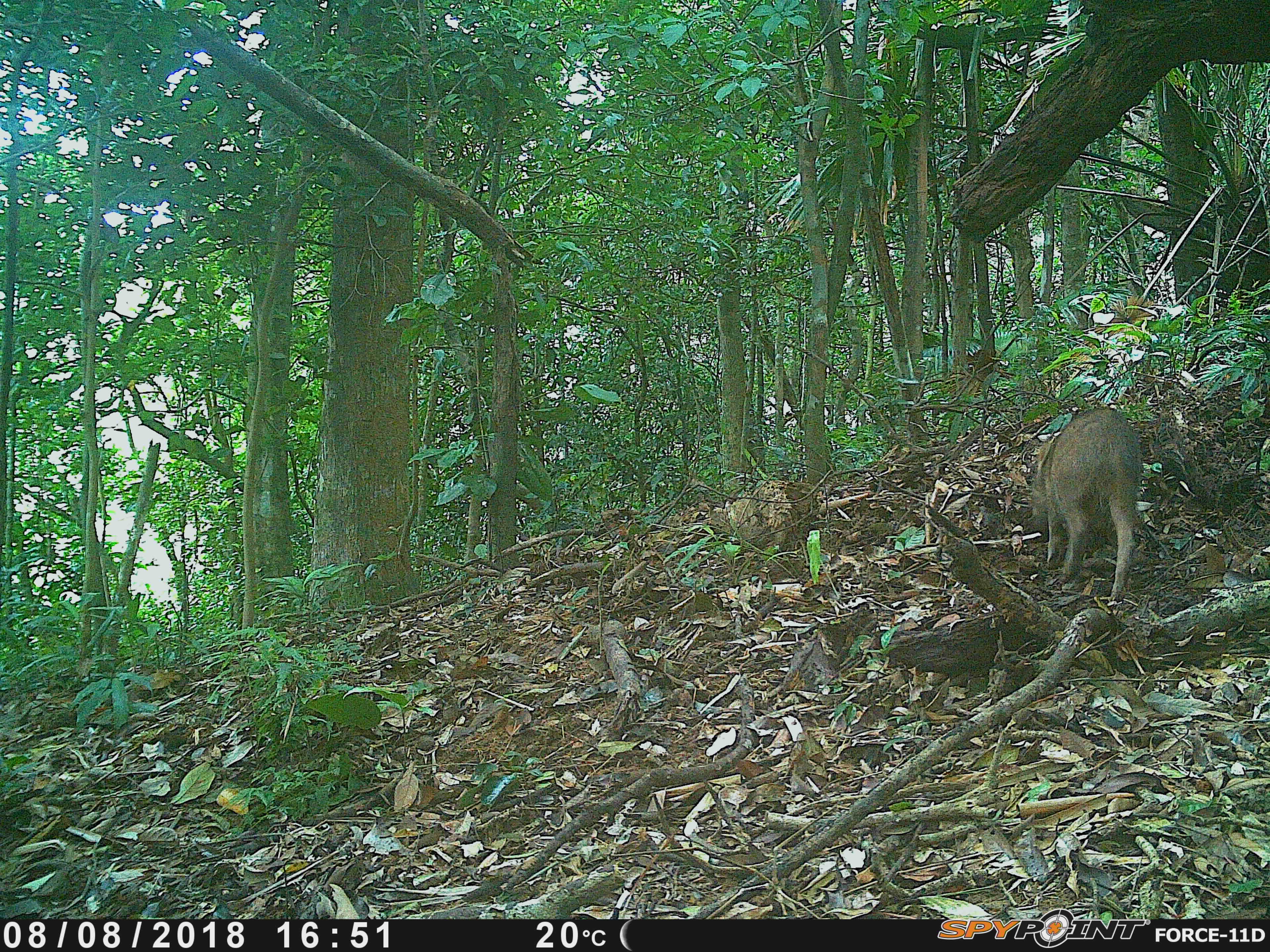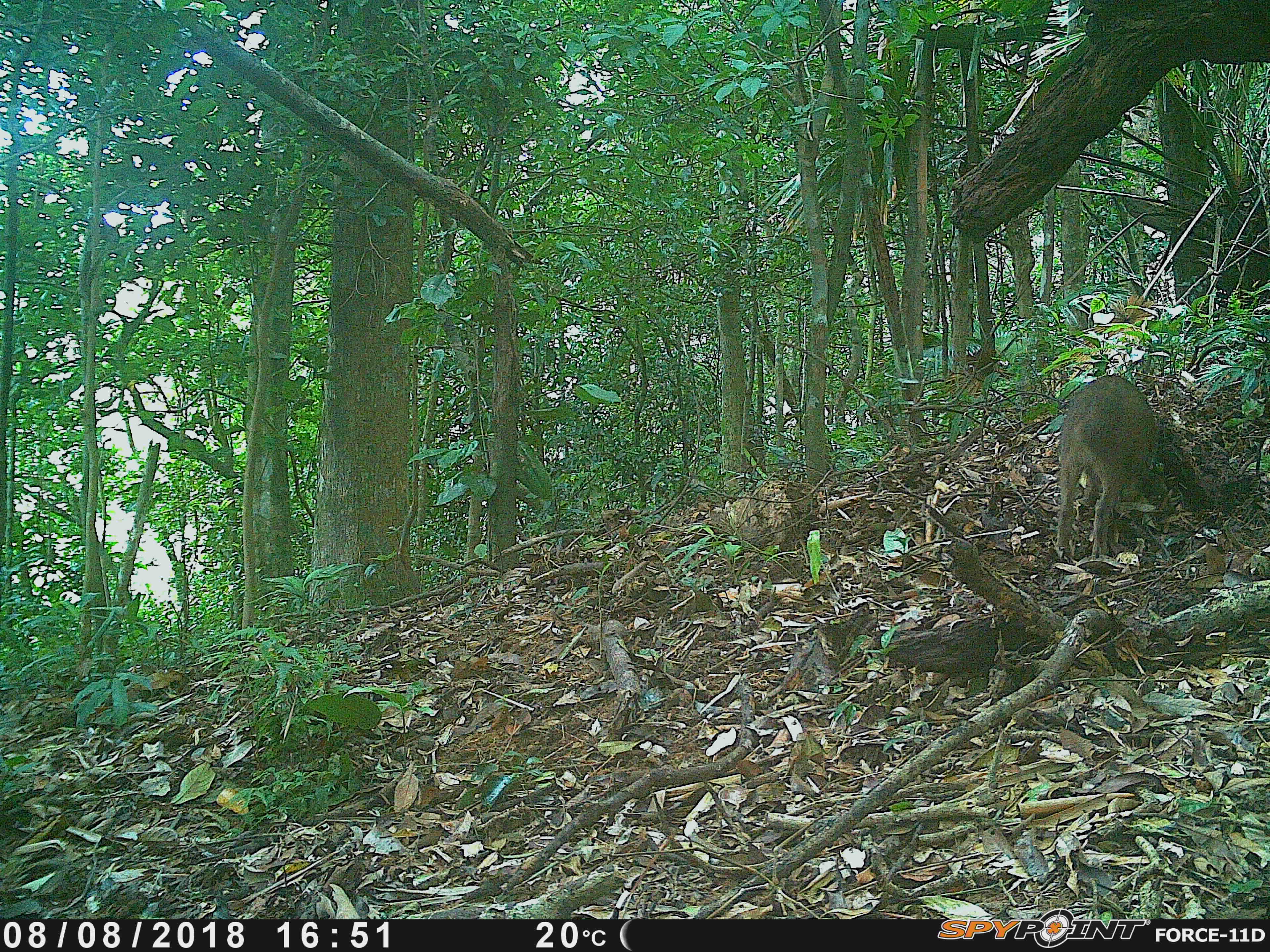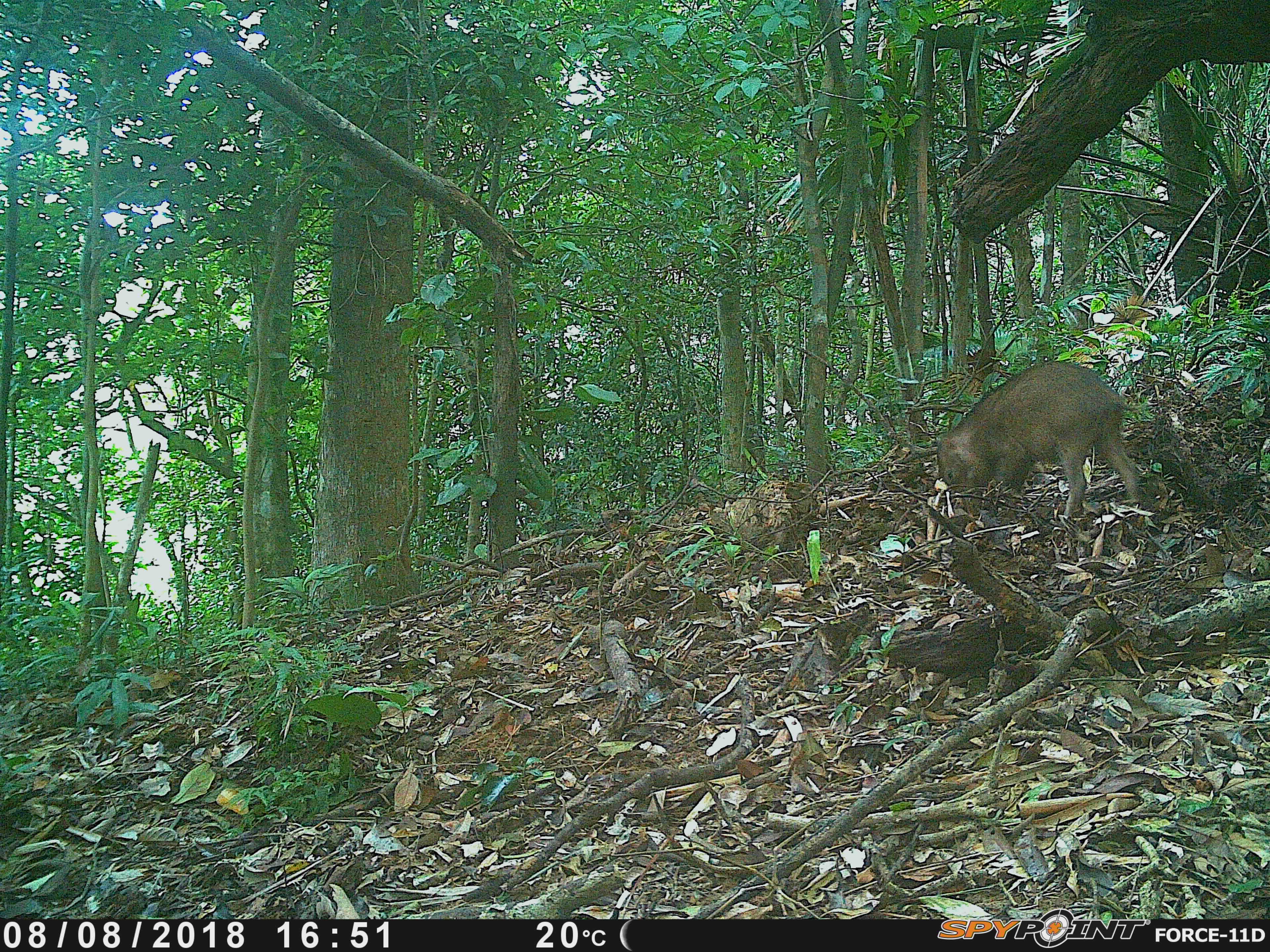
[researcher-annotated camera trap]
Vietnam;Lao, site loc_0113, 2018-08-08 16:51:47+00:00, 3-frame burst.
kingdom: Animalia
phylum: Chordata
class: Mammalia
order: Artiodactyla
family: Suidae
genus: Sus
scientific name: Sus scrofa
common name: eurasian wild pig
Eurasian wild pig (Sus scrofa). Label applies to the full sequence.